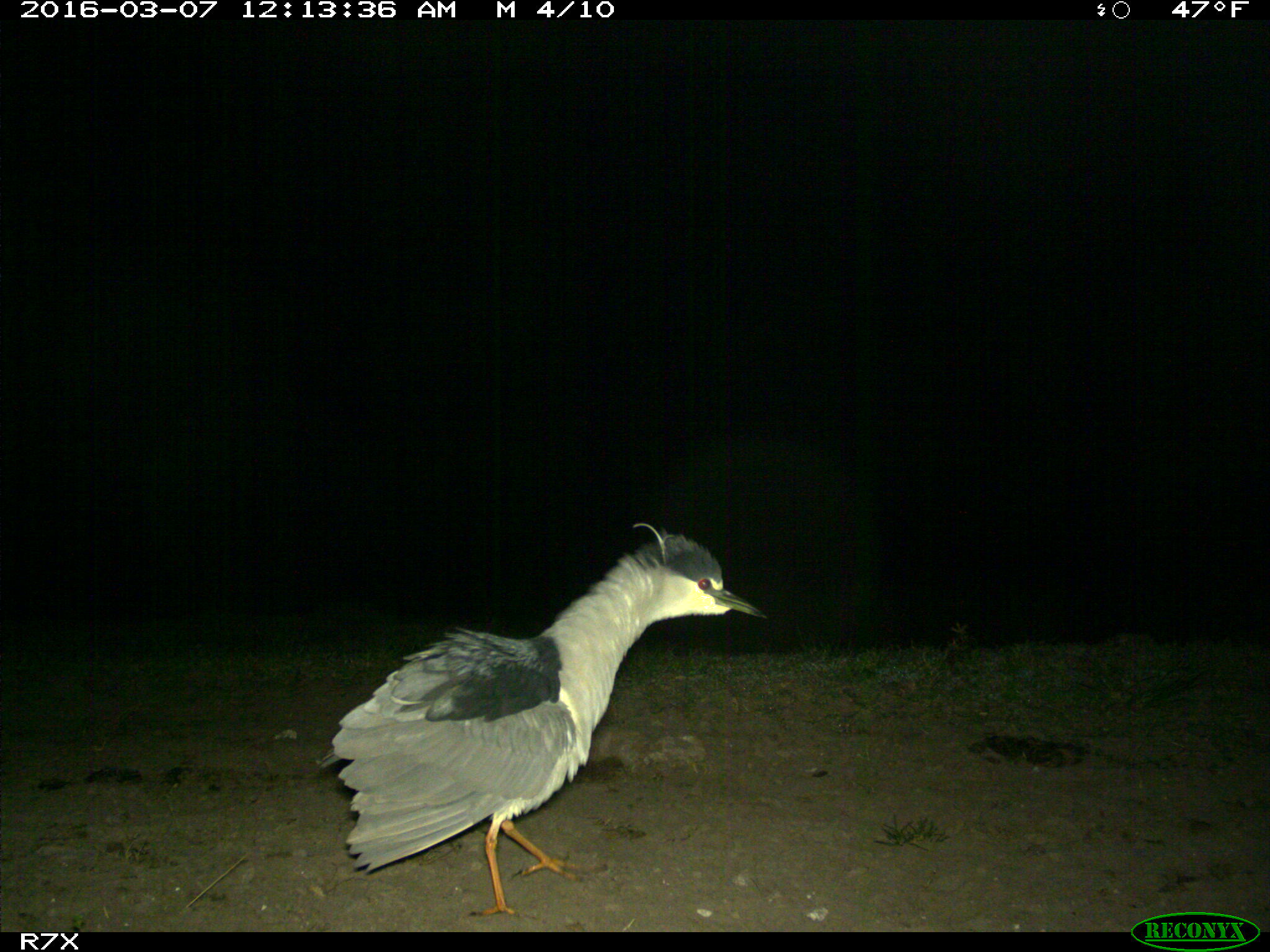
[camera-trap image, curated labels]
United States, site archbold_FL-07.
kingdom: Animalia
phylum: Chordata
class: Aves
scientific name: Aves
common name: birds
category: unidentified bird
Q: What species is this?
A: Unidentified bird (birds) (Aves).